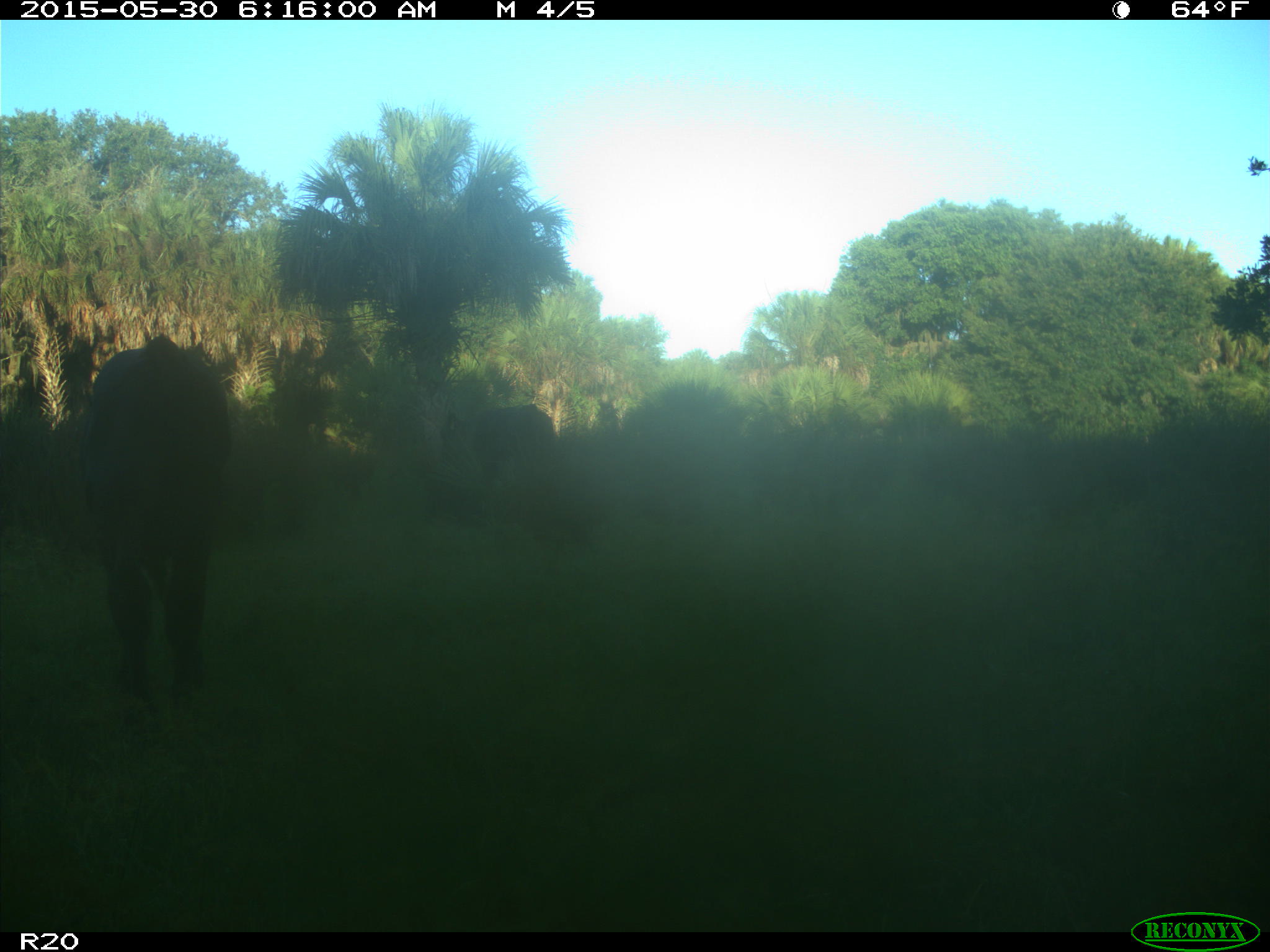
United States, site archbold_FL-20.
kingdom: Animalia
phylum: Chordata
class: Mammalia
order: Artiodactyla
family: Bovidae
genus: Bos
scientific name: Bos taurus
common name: domestic cow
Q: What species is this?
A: Bos taurus (domestic cow).